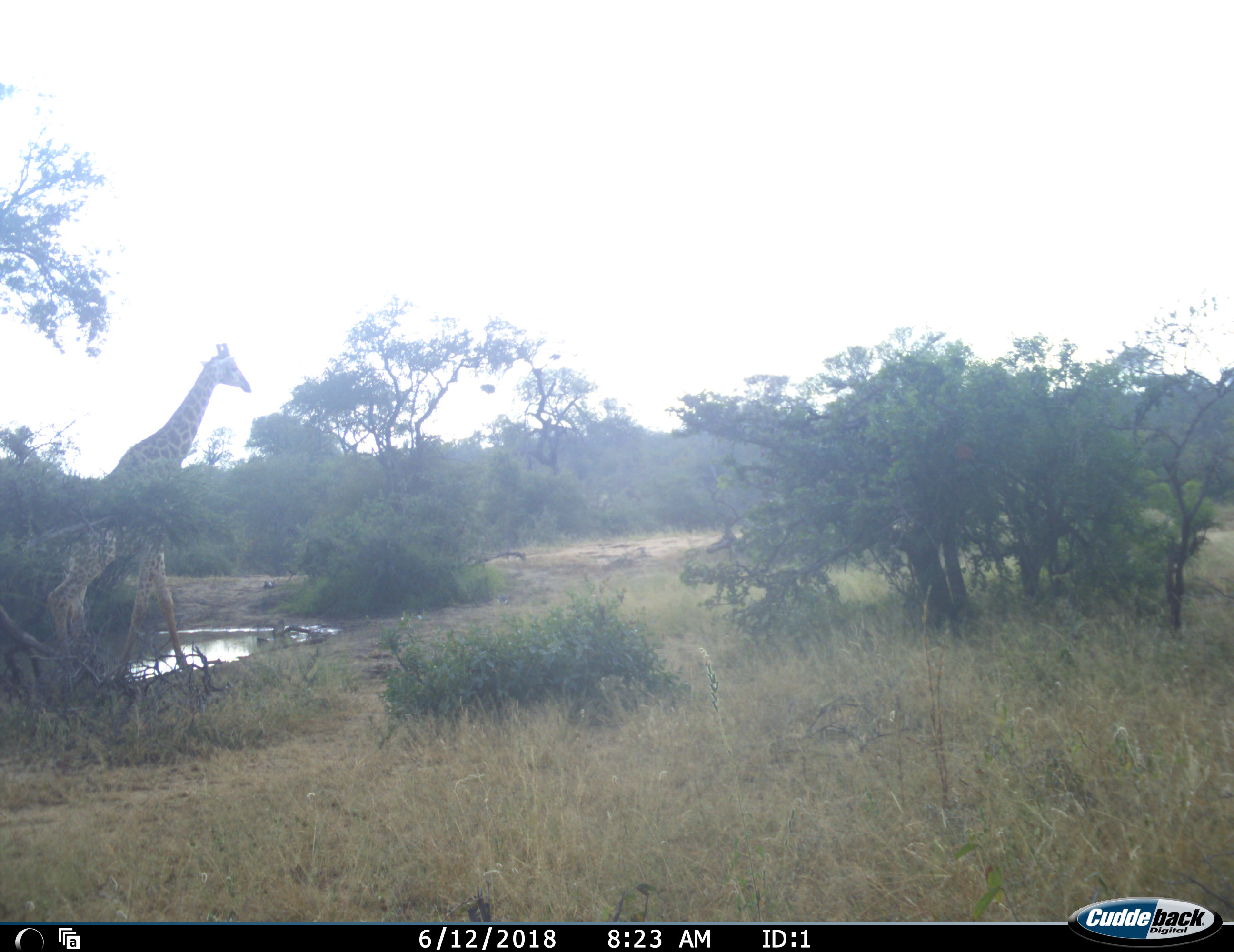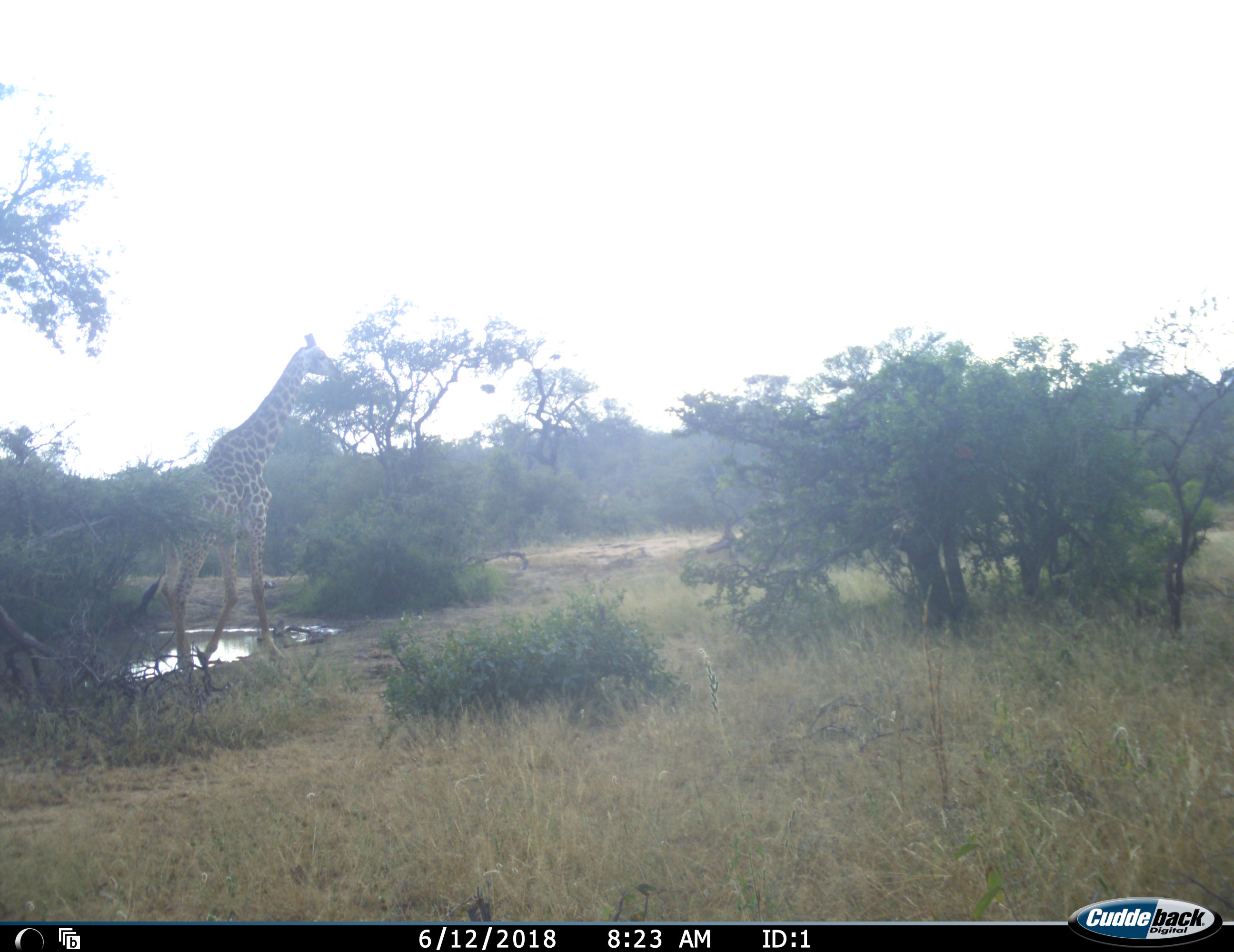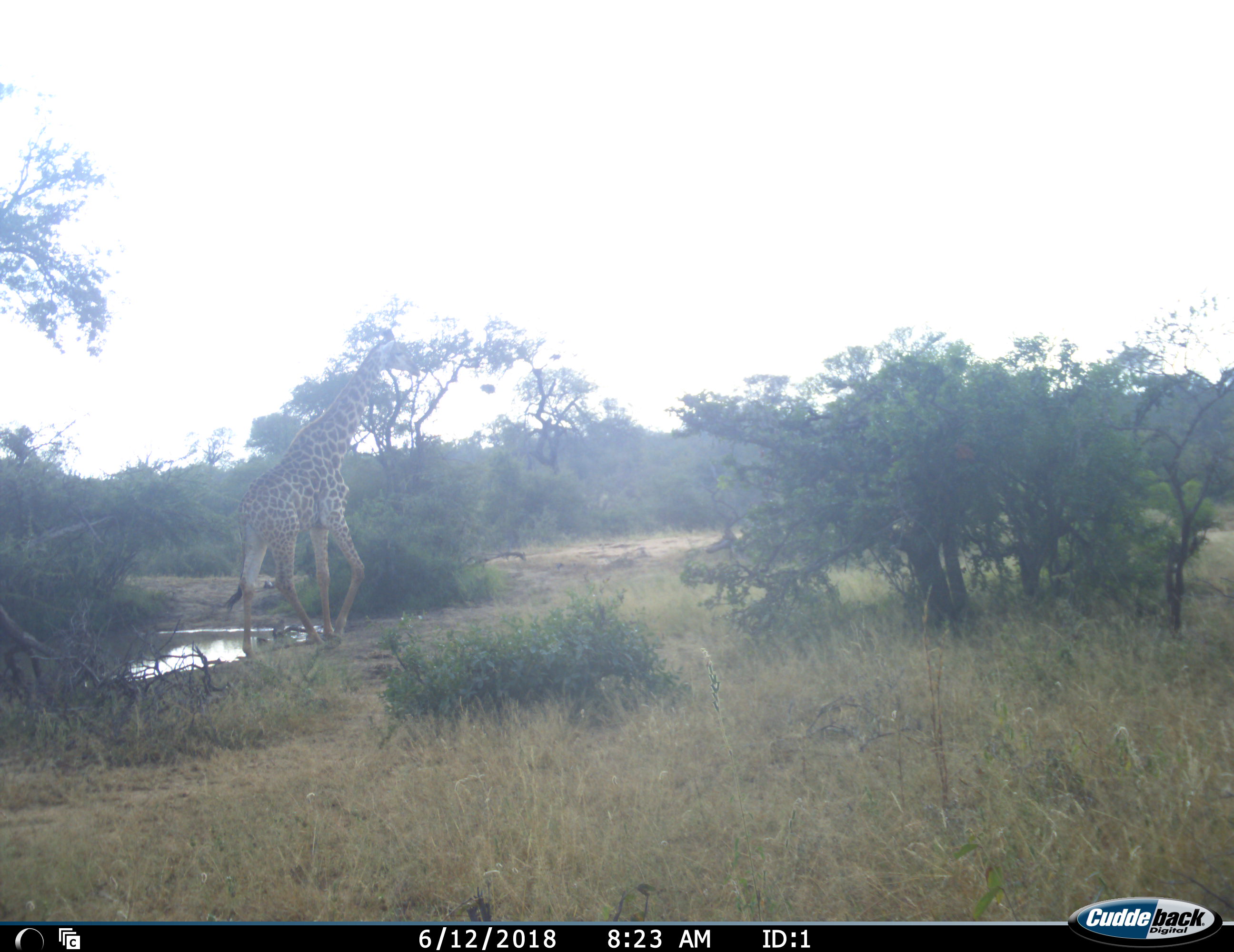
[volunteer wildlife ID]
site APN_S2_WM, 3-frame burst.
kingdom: Animalia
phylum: Chordata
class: Mammalia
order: Artiodactyla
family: Giraffidae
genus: Giraffa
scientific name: Giraffa camelopardalis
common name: giraffe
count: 1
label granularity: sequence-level